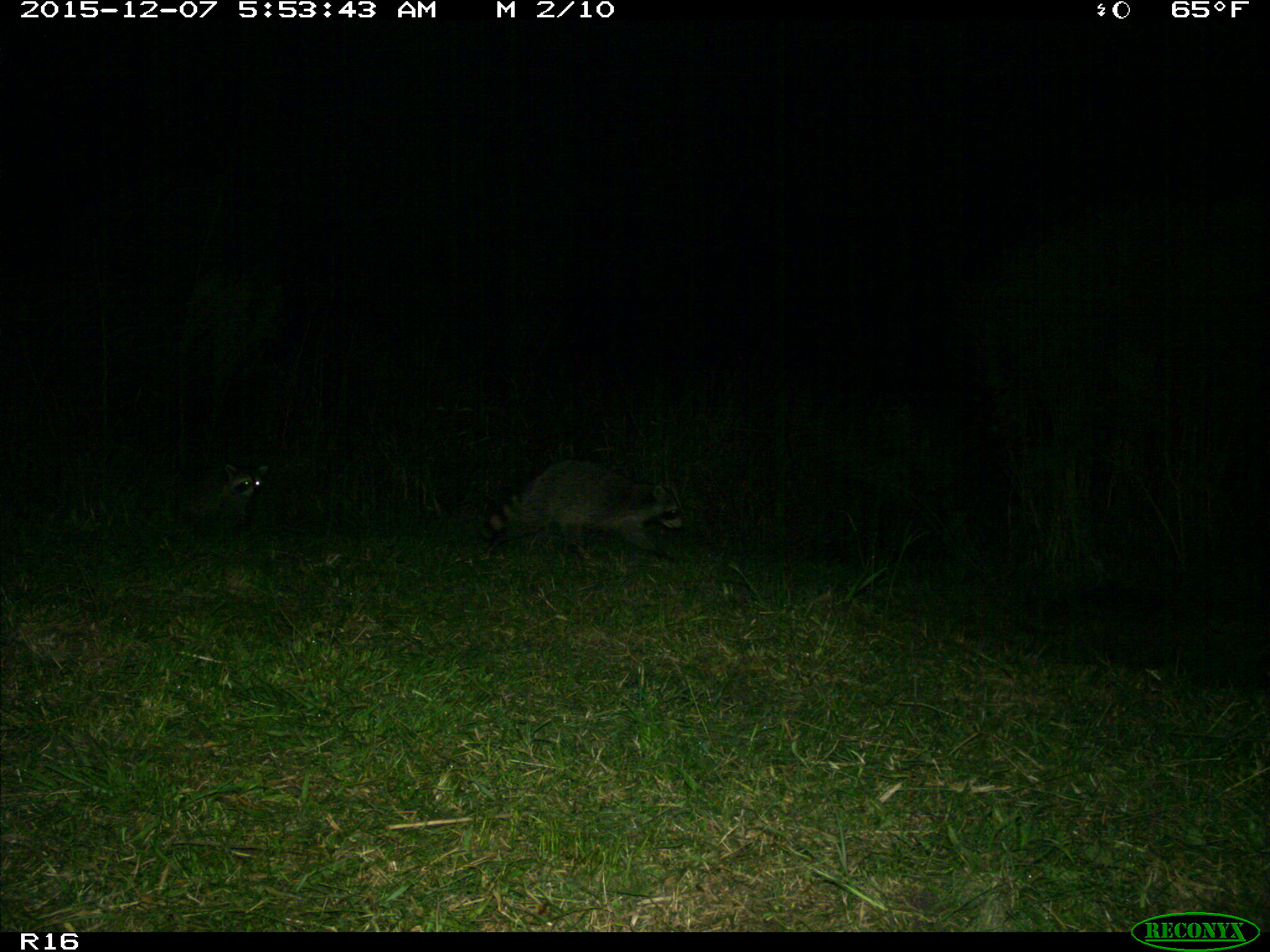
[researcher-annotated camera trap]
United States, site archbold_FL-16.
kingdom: Animalia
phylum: Chordata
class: Mammalia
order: Carnivora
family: Procyonidae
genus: Procyon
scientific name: Procyon lotor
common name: common raccoon